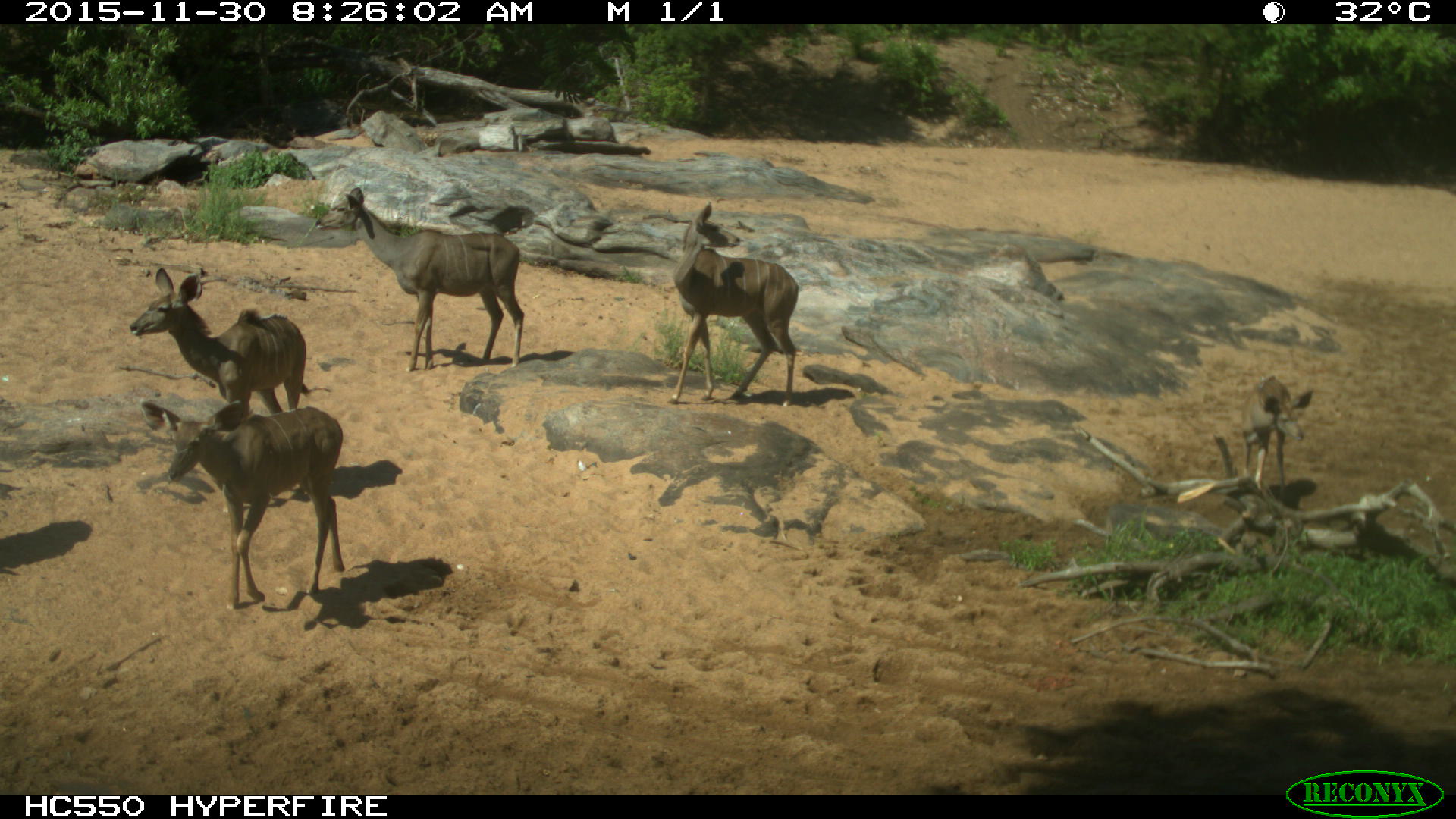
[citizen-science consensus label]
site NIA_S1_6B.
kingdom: Animalia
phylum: Chordata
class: Mammalia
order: Artiodactyla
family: Bovidae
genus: Tragelaphus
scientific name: Tragelaphus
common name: kudu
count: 5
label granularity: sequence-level